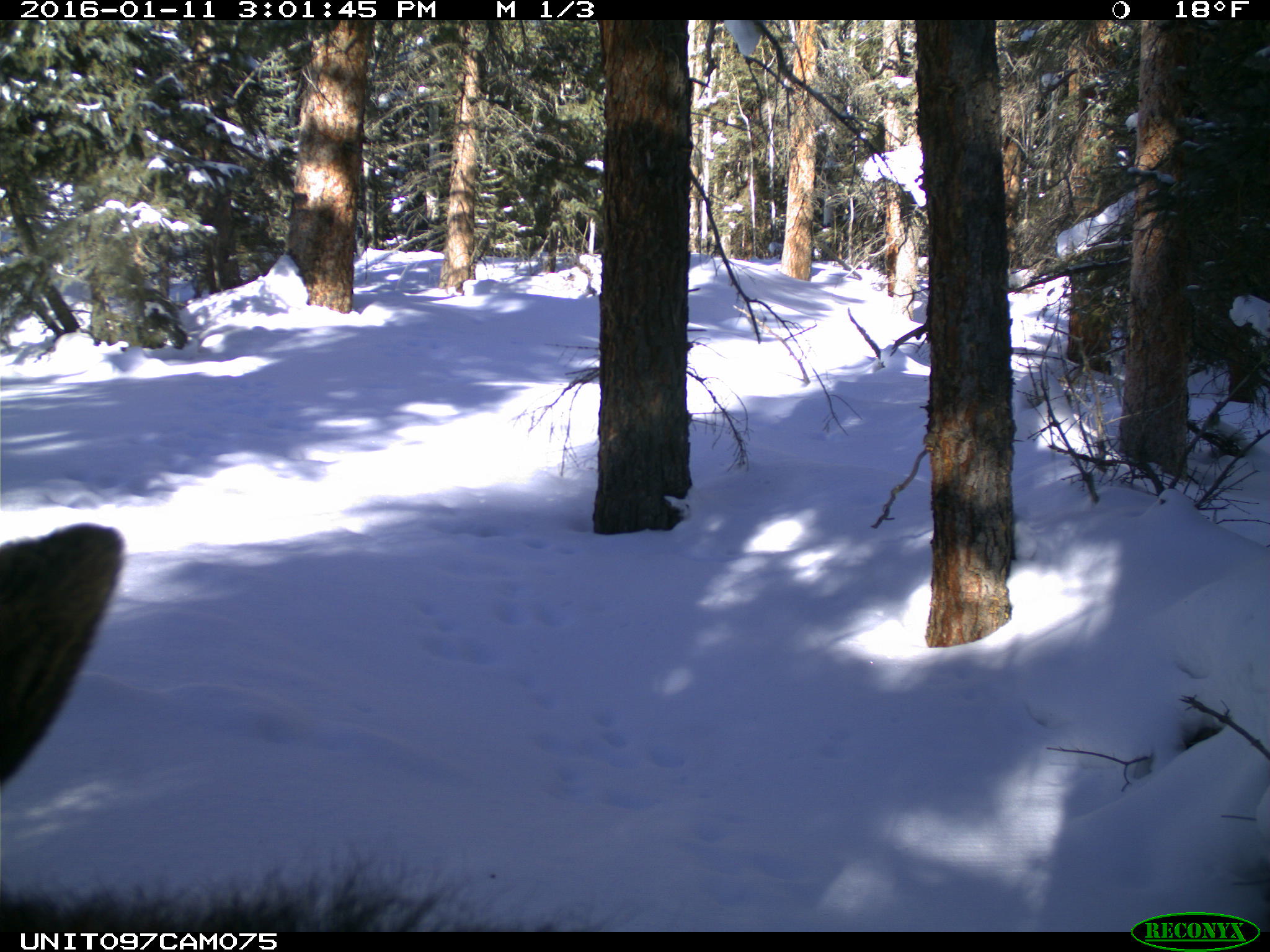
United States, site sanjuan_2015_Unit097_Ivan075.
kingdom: Animalia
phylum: Chordata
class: Mammalia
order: Artiodactyla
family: Cervidae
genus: Alces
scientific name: Alces alces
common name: moose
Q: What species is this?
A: Alces alces (moose).